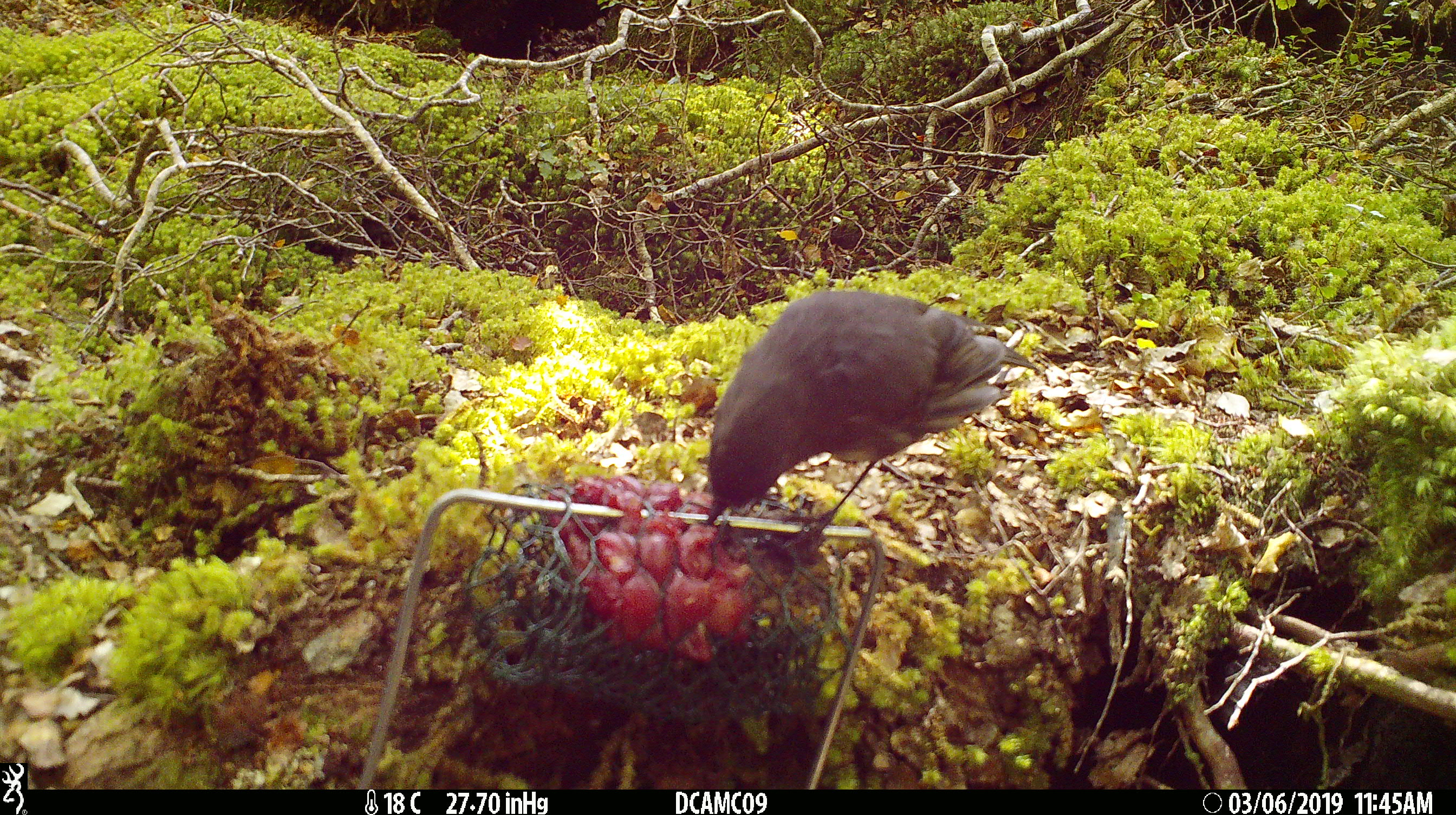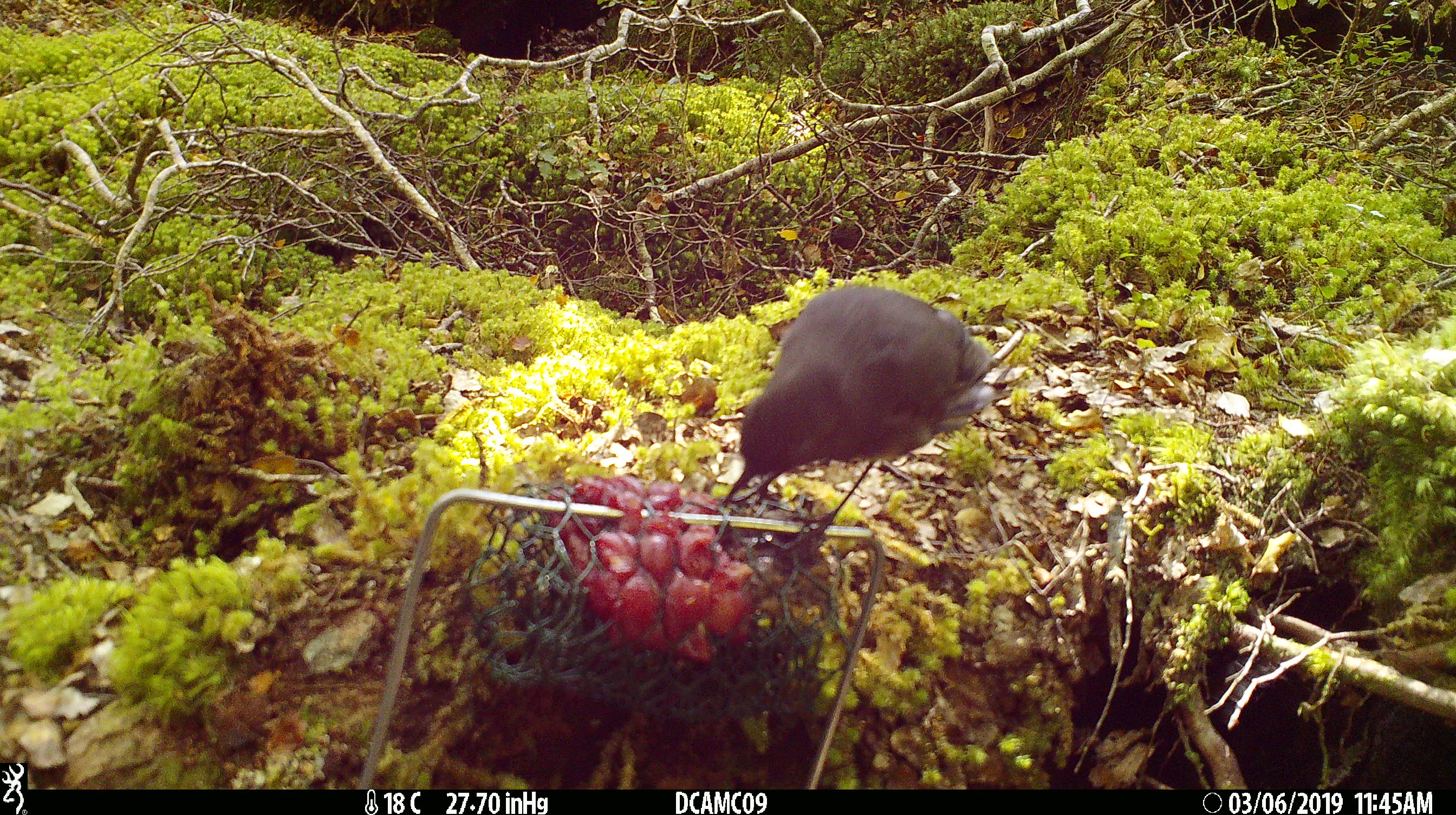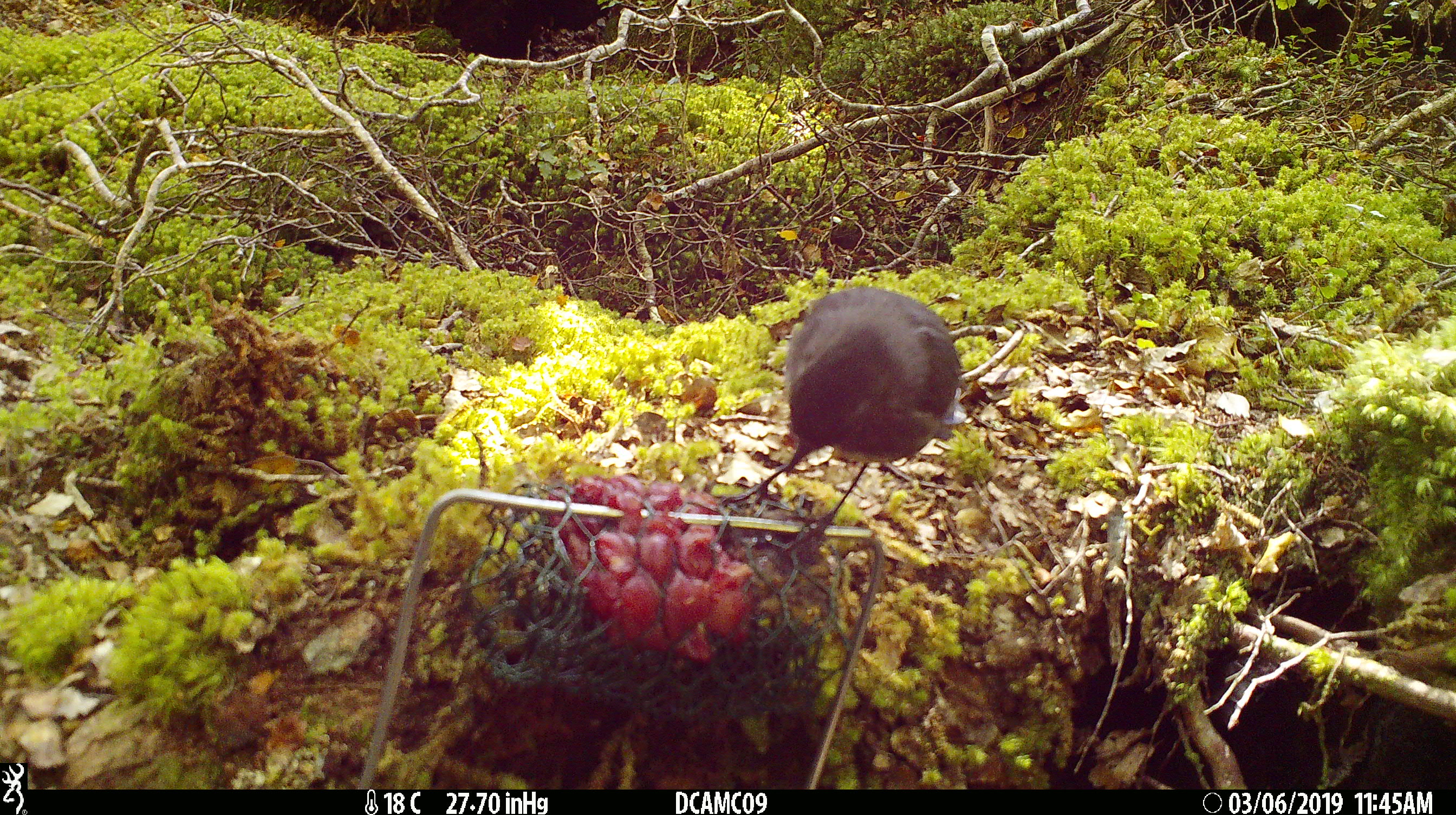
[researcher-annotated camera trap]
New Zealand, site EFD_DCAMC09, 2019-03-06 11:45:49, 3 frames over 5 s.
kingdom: Animalia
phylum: Chordata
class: Aves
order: Passeriformes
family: Petroicidae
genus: Petroica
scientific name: Petroica australis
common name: new zealand robin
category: robin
Robin (new zealand robin) (Petroica australis).